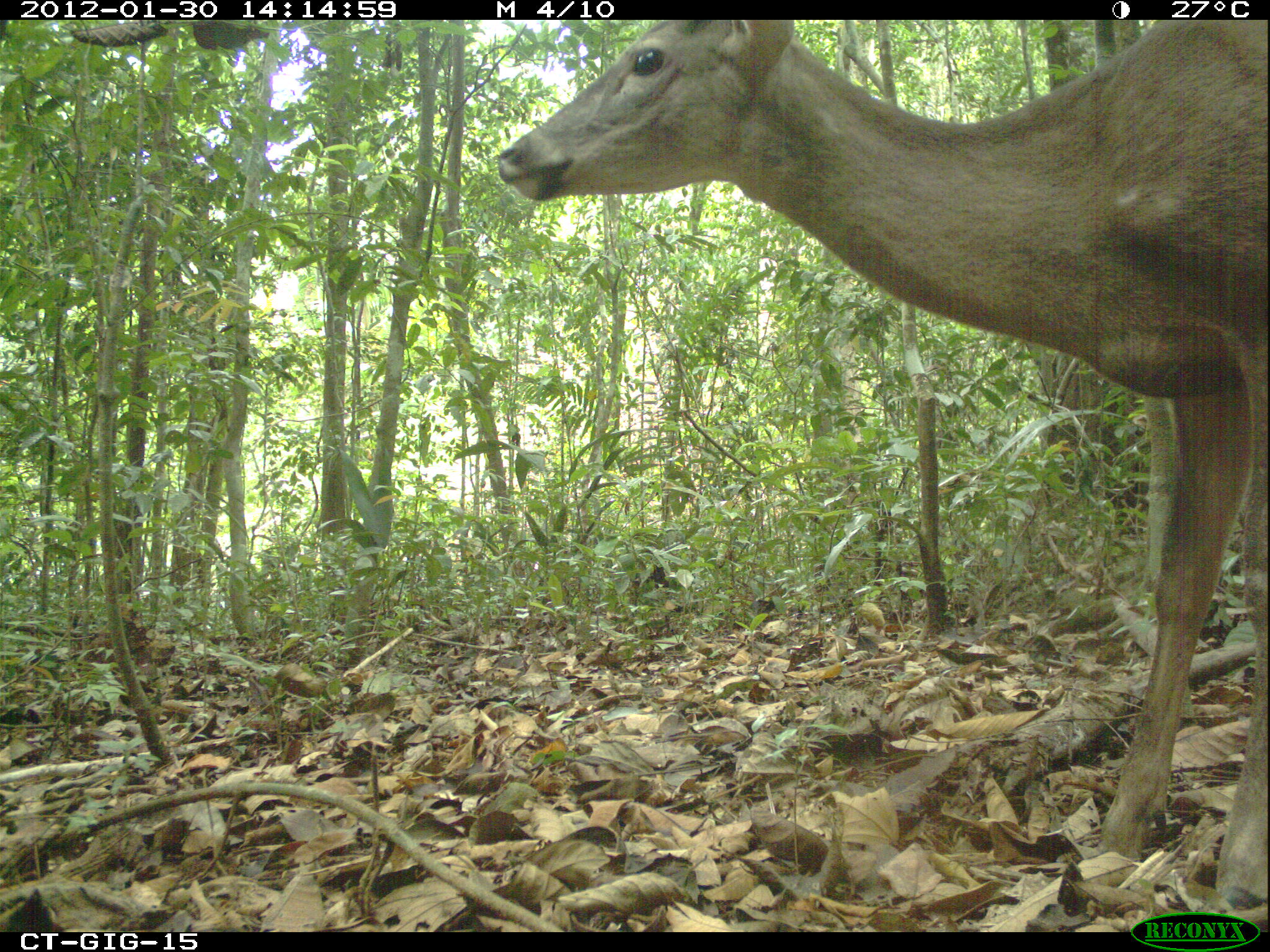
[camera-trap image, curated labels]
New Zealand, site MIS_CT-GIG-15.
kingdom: Animalia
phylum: Chordata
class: Mammalia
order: Artiodactyla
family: Cervidae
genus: Odocoileus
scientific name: Odocoileus virginianus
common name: white-tailed deer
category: white tailed deer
White tailed deer (white-tailed deer) (Odocoileus virginianus).